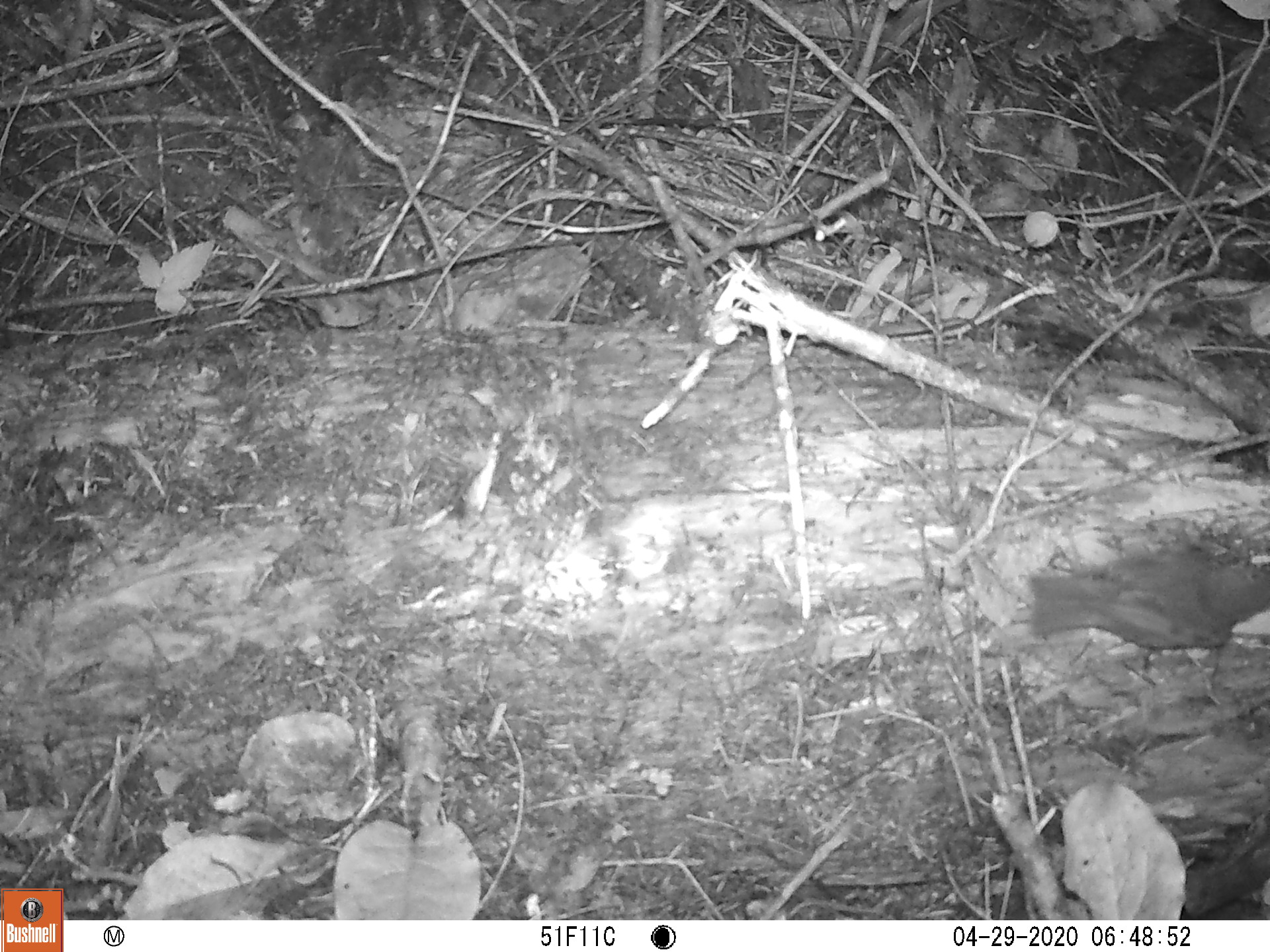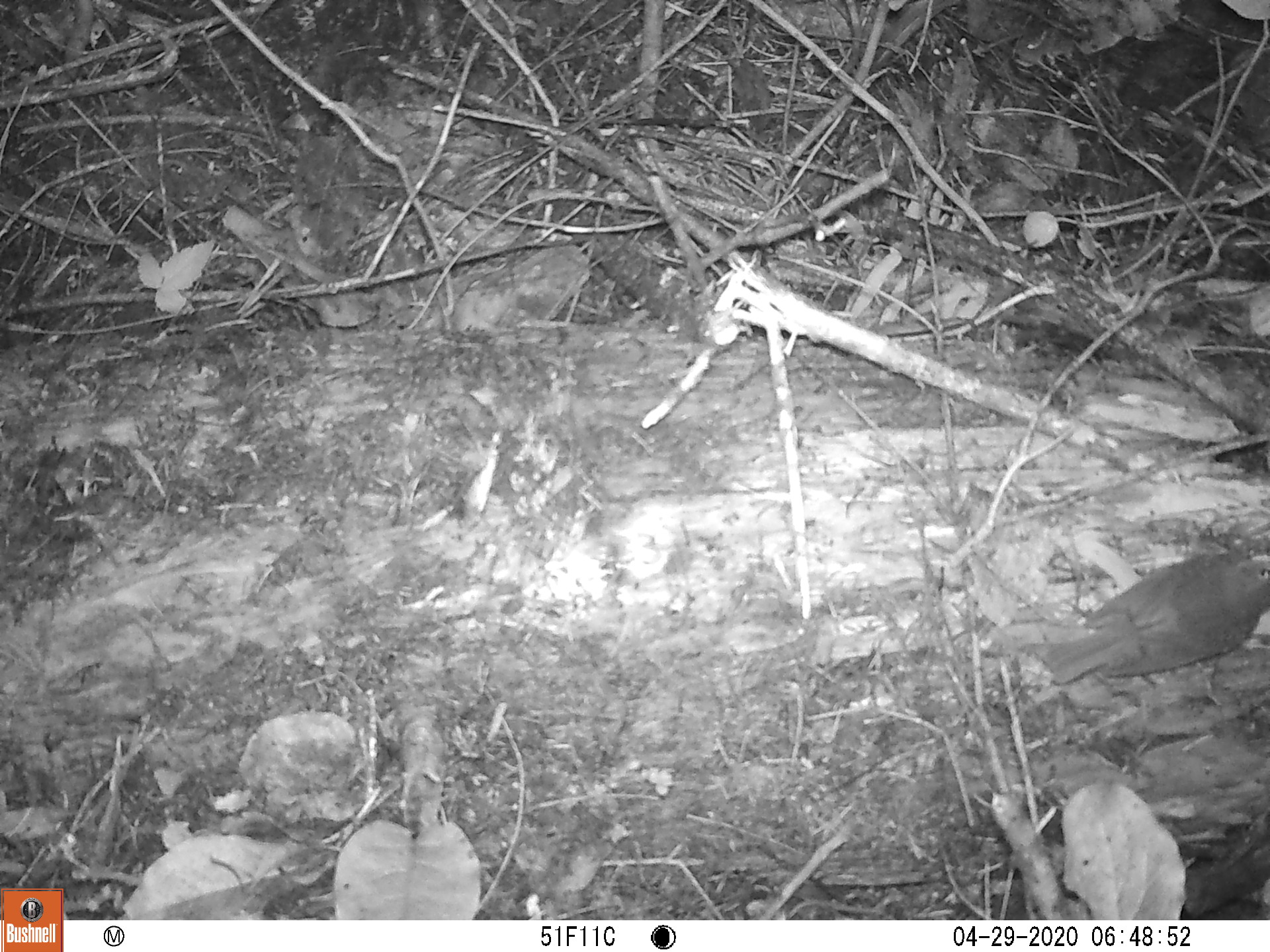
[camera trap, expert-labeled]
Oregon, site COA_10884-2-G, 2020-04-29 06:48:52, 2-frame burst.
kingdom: Animalia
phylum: Chordata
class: Aves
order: Passeriformes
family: Turdidae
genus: Catharus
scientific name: Catharus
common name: brown thrushes and nightingale-thrushes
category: catharus species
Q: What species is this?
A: Catharus species (brown thrushes and nightingale-thrushes) (Catharus).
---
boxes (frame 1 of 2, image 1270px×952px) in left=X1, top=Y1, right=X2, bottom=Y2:
catharus species: left=1012, top=538, right=1269, bottom=663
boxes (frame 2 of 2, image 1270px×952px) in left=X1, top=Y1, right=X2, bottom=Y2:
catharus species: left=1036, top=542, right=1267, bottom=703